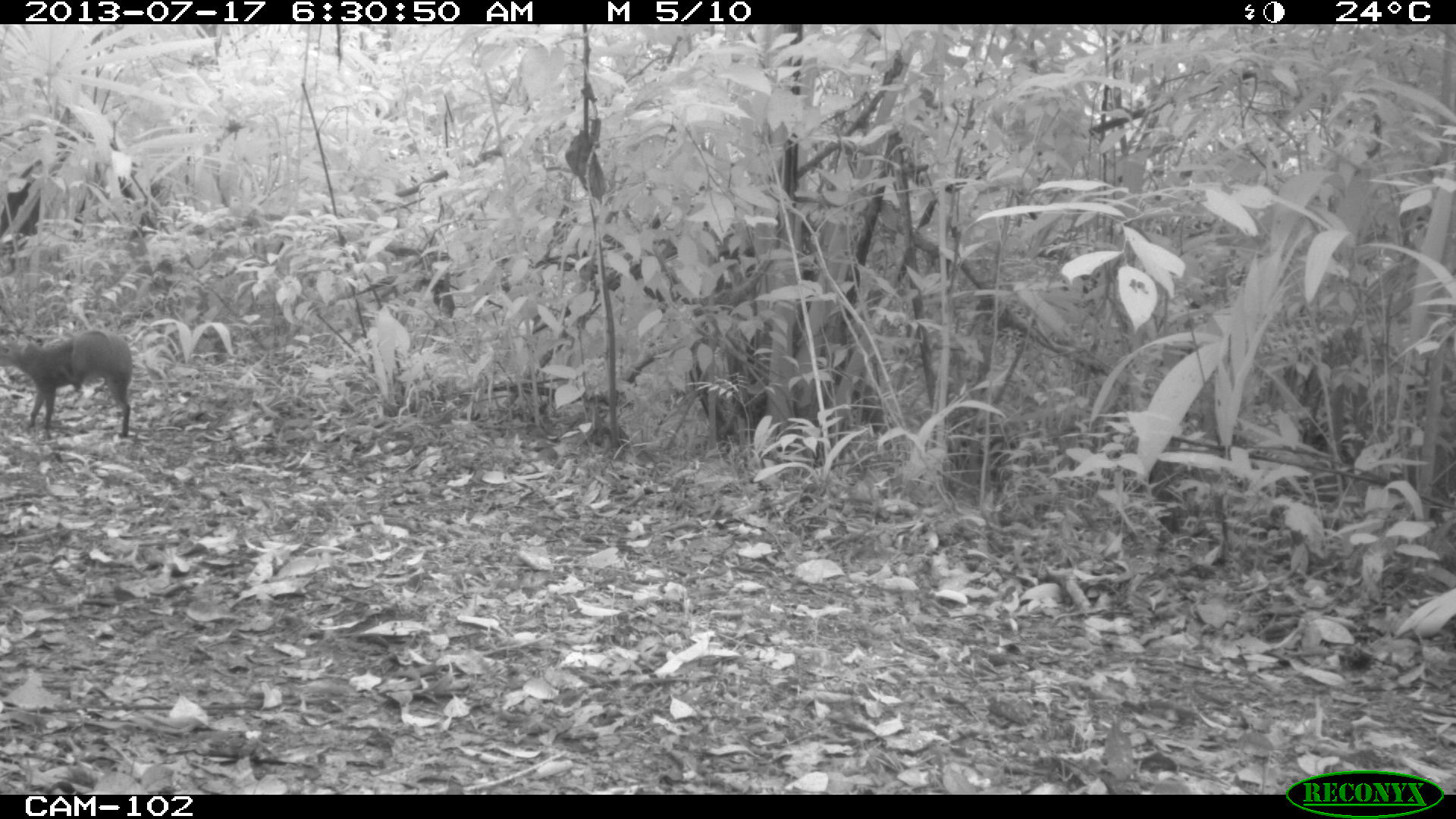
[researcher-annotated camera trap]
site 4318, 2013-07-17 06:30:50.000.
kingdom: Animalia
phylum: Chordata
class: Mammalia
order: Rodentia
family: Dasyproctidae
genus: Dasyprocta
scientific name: Dasyprocta punctata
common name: central american agouti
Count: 1.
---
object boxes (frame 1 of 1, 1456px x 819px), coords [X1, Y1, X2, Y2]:
dasyprocta punctata: [0, 329, 133, 439]